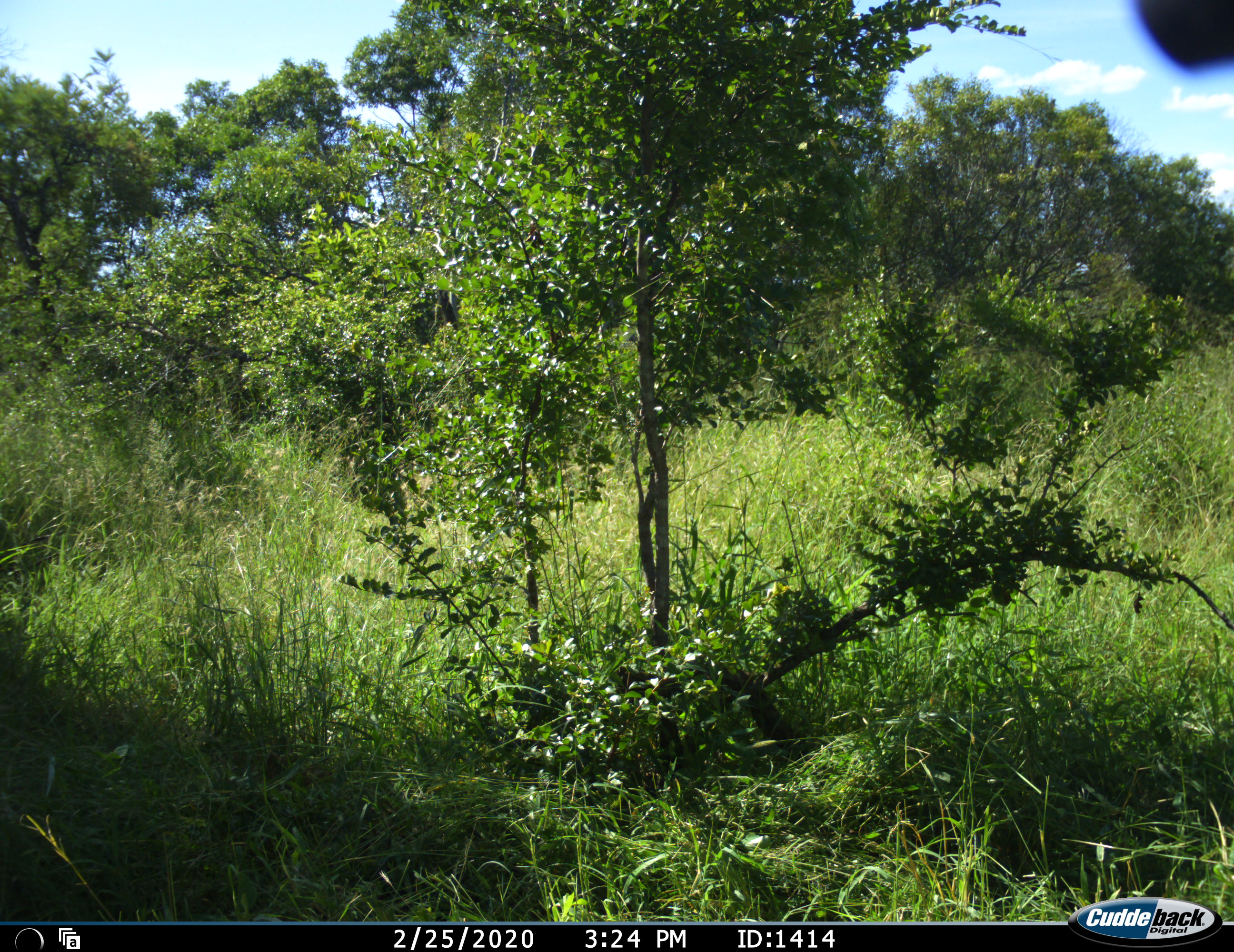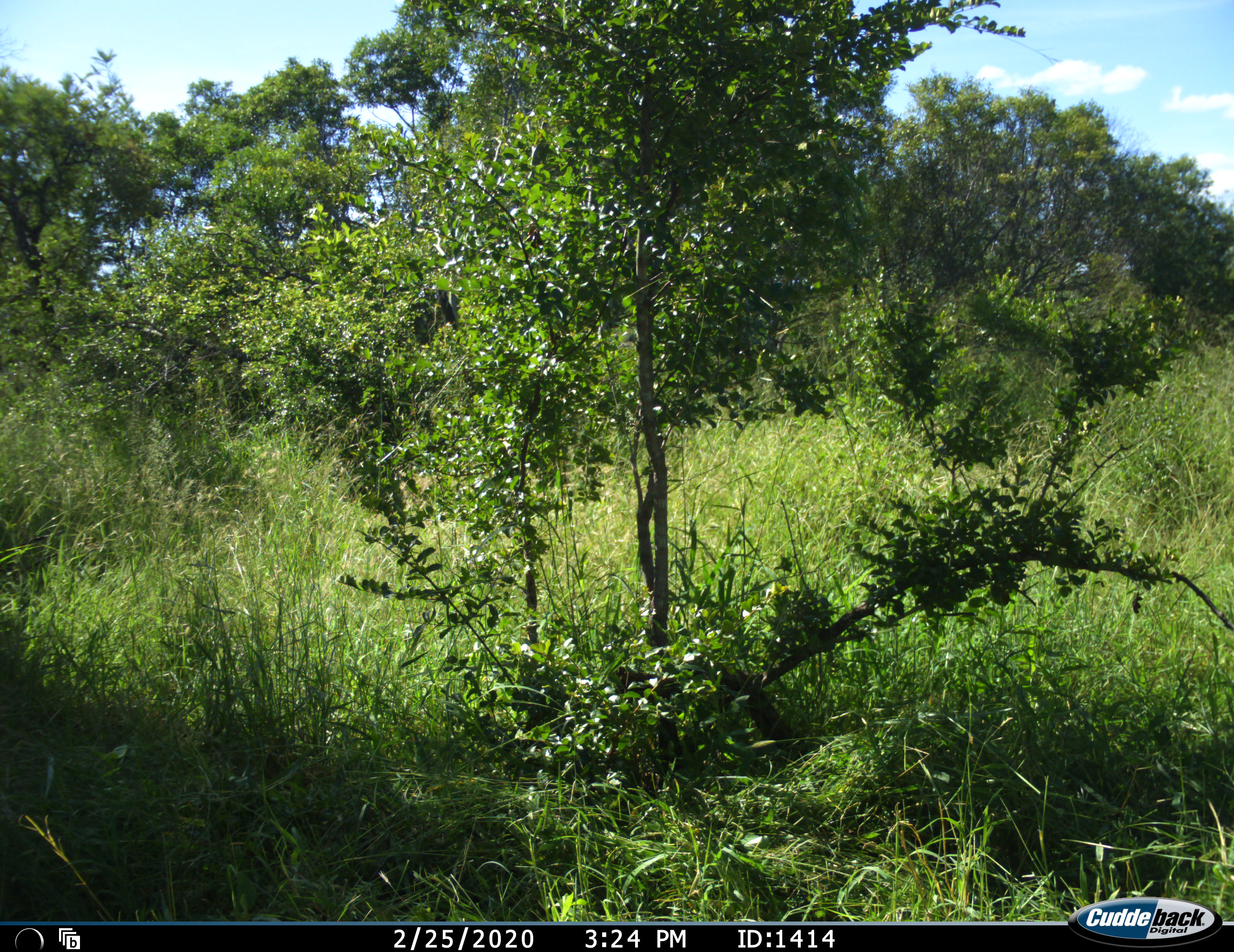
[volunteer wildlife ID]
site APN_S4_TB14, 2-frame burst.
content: unidentified animal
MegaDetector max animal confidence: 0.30